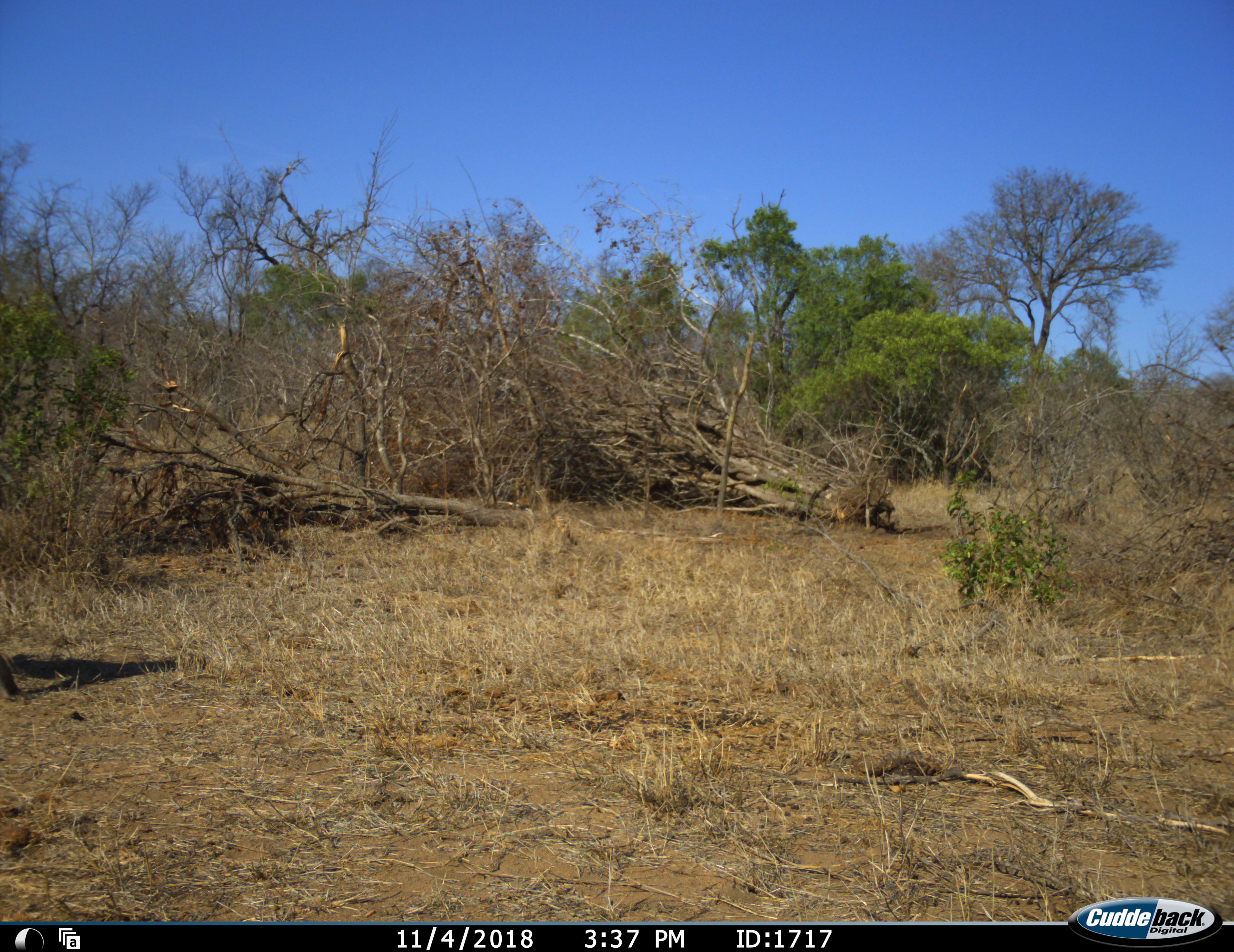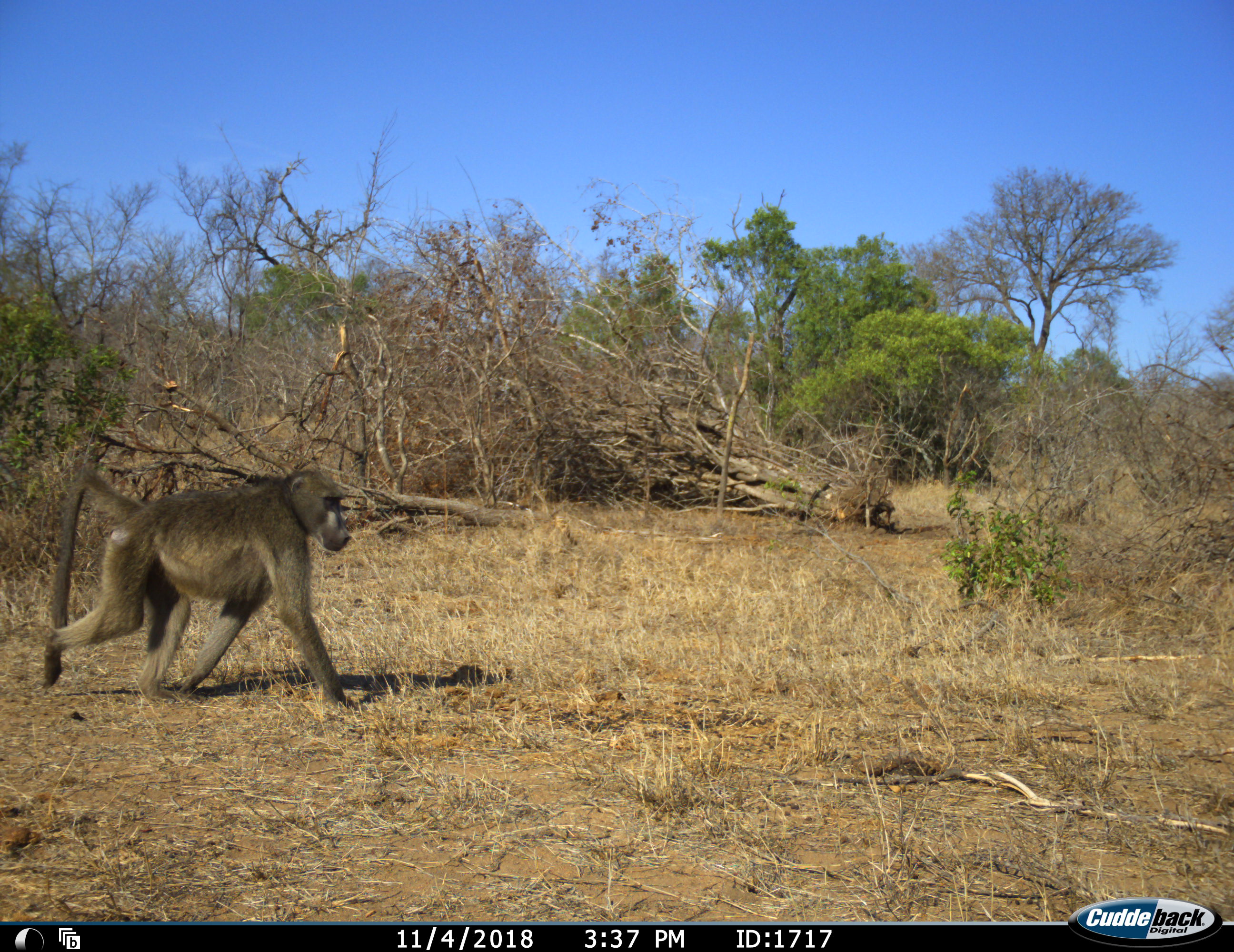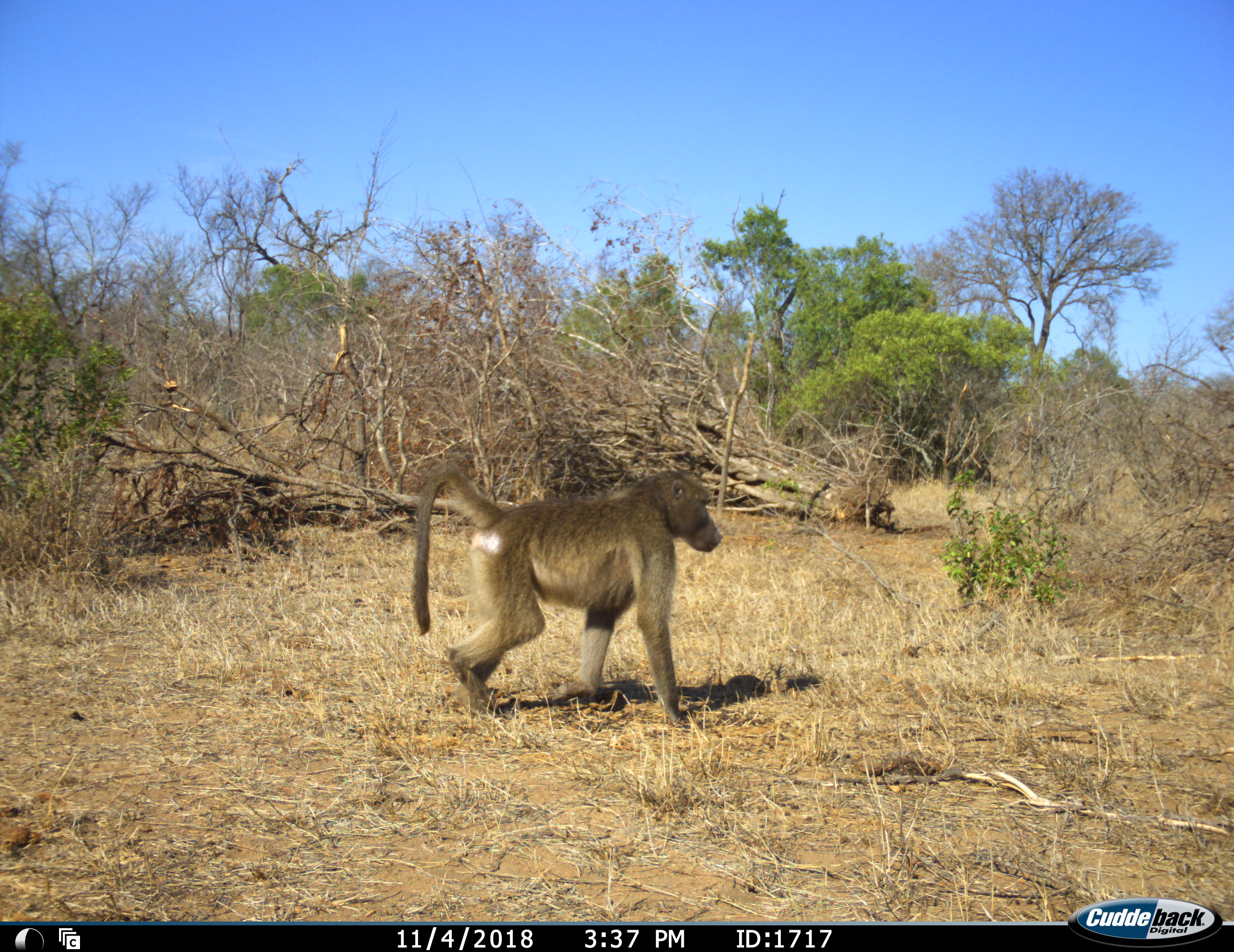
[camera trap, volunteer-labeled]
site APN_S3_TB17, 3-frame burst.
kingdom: Animalia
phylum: Chordata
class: Mammalia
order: Primates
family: Cercopithecidae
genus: Papio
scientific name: Papio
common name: baboon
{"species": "baboon (Papio)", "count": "1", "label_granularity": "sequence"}